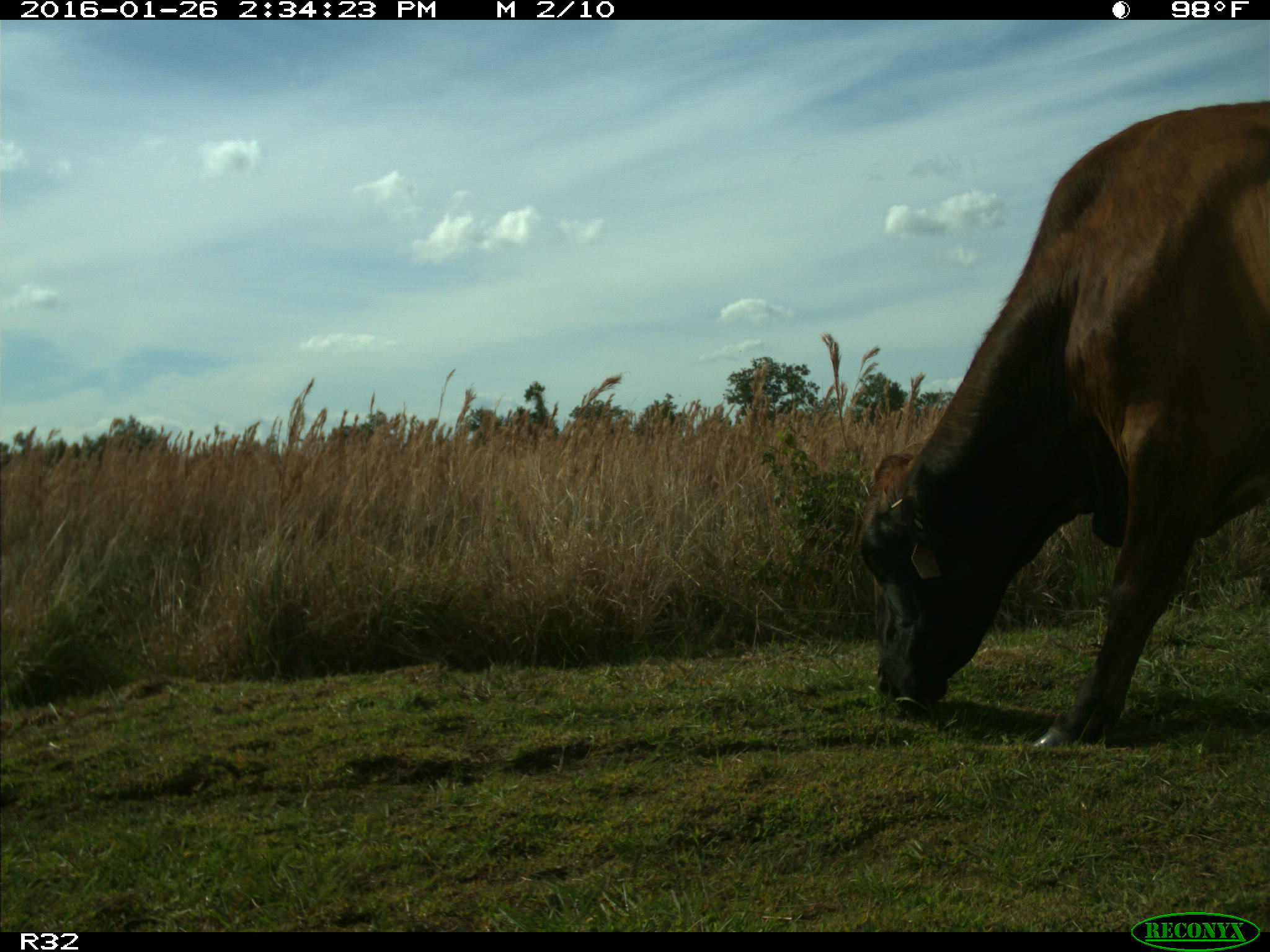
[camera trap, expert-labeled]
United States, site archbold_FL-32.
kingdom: Animalia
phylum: Chordata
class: Mammalia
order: Artiodactyla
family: Bovidae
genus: Bos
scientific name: Bos taurus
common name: domestic cow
Bos taurus (domestic cow).